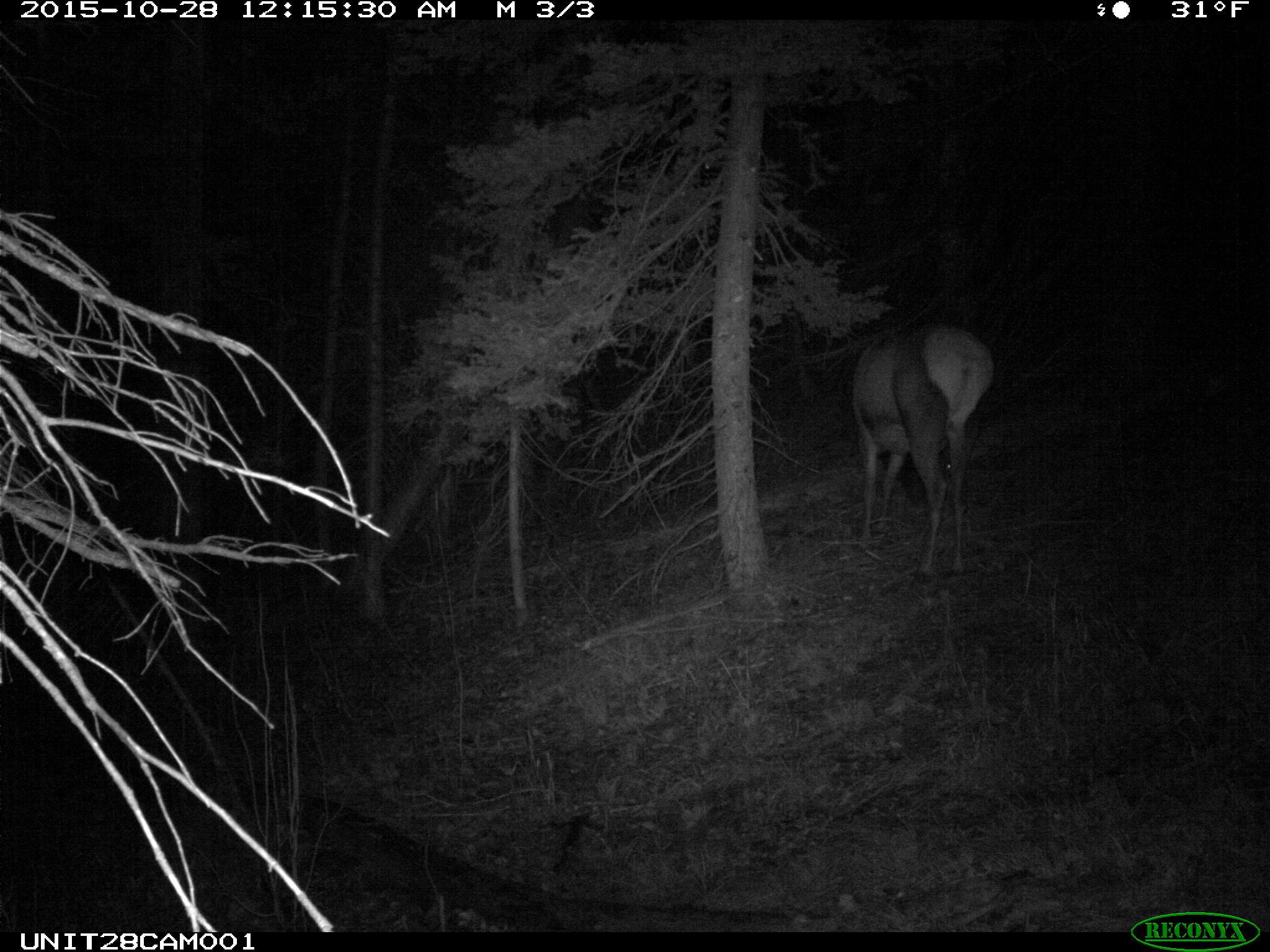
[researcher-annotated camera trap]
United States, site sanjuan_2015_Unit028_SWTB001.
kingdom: Animalia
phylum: Chordata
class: Mammalia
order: Artiodactyla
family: Cervidae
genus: Cervus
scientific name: Cervus elaphus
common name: red deer